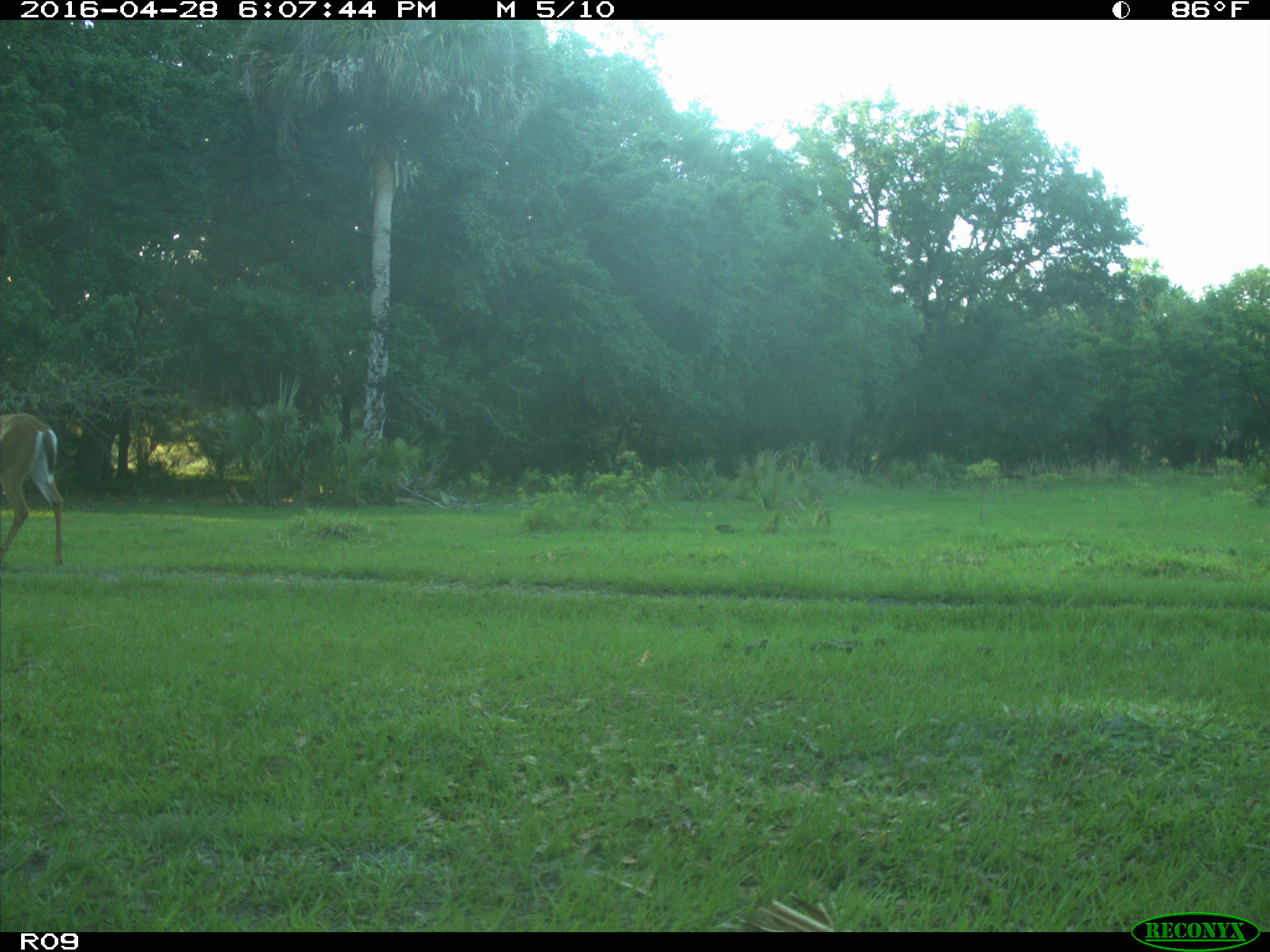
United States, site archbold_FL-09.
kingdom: Animalia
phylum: Chordata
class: Mammalia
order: Artiodactyla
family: Cervidae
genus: Odocoileus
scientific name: Odocoileus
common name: deer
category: unidentified deer